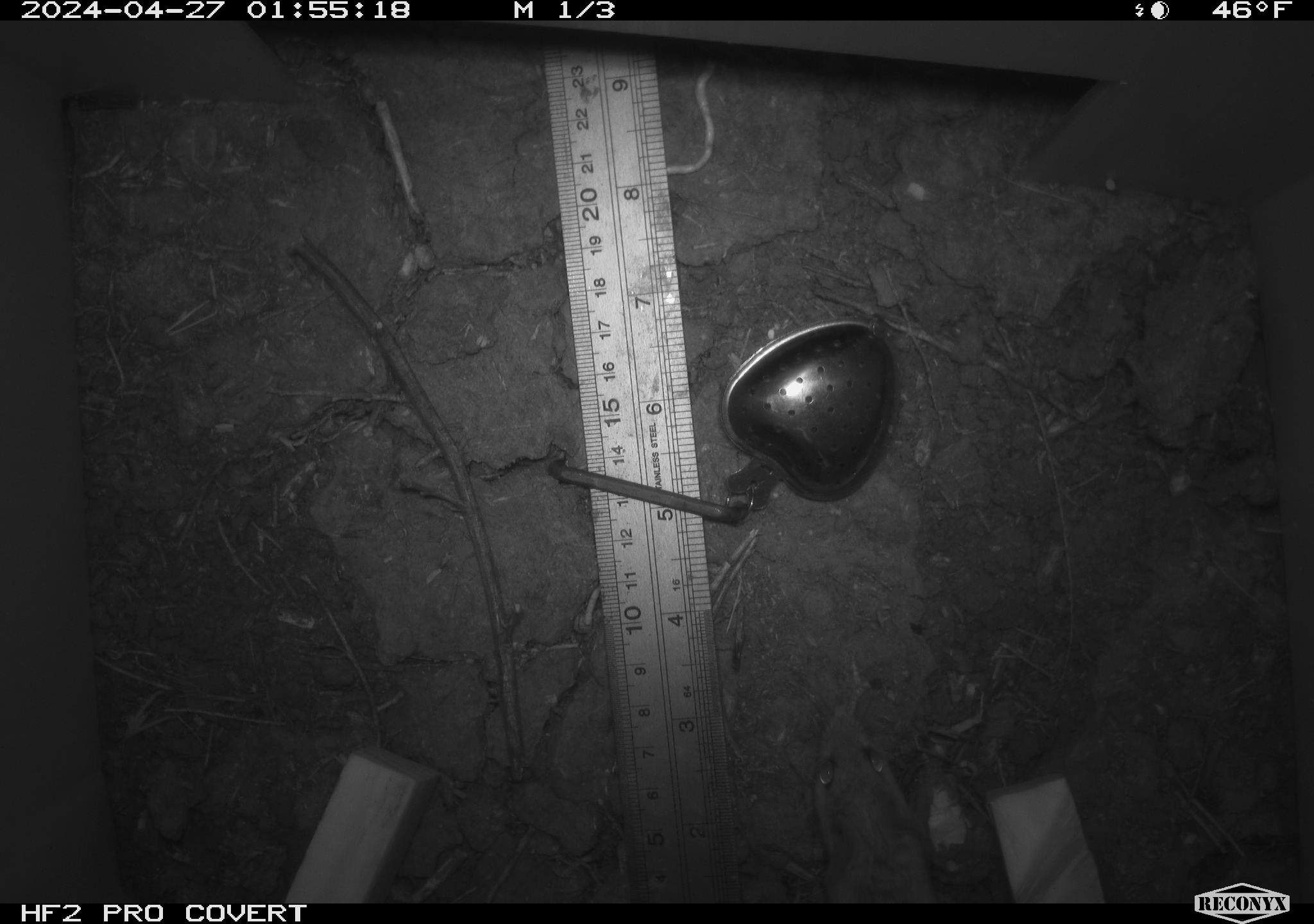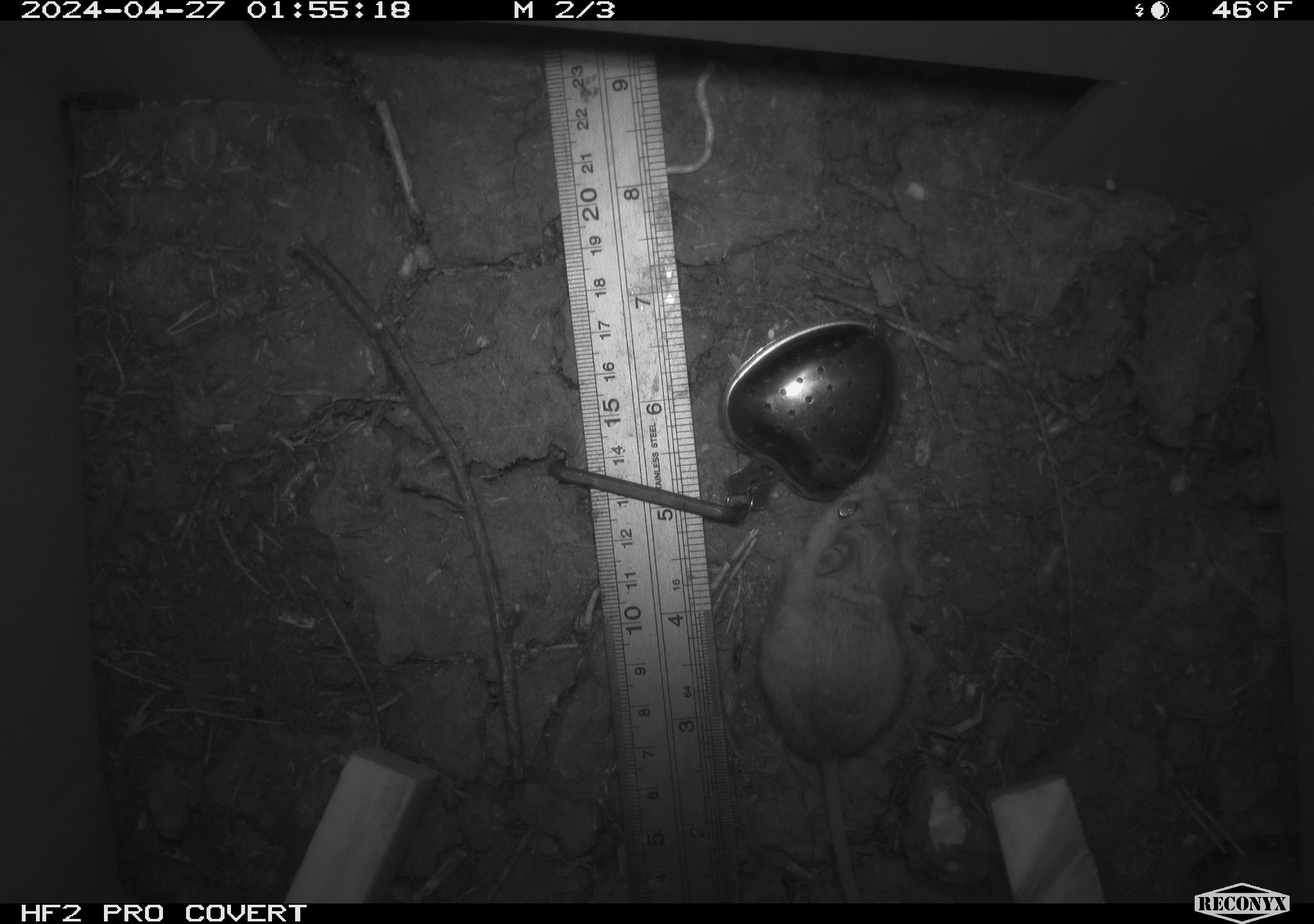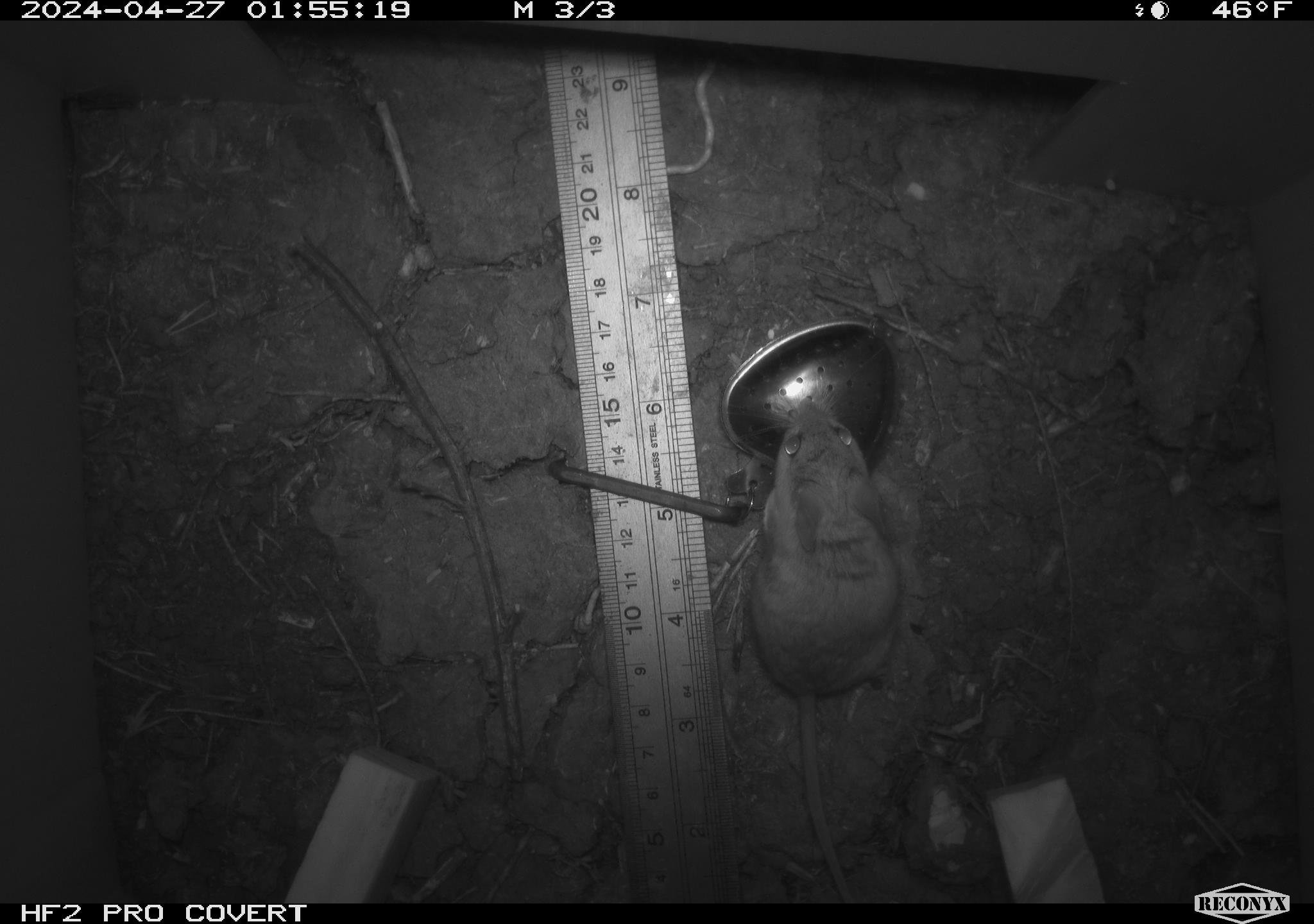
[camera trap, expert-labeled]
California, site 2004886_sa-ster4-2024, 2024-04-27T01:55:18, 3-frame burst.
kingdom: Animalia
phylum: Chordata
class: Mammalia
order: Rodentia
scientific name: Rodentia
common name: mouse species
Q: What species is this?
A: Mouse species (Rodentia).